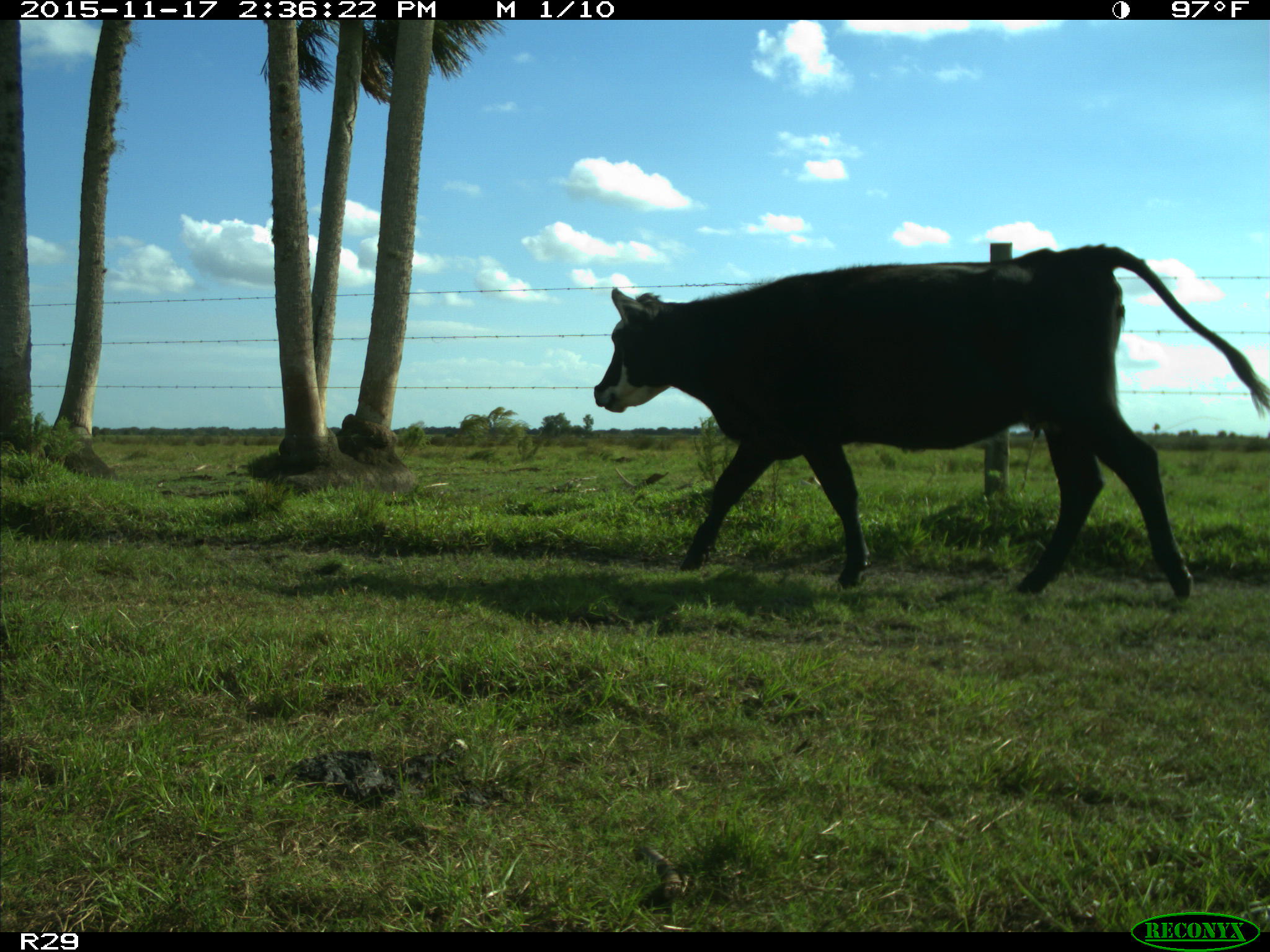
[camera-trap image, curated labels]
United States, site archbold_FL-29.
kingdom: Animalia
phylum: Chordata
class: Mammalia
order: Artiodactyla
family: Bovidae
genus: Bos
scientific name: Bos taurus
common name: domestic cow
Bos taurus (domestic cow).